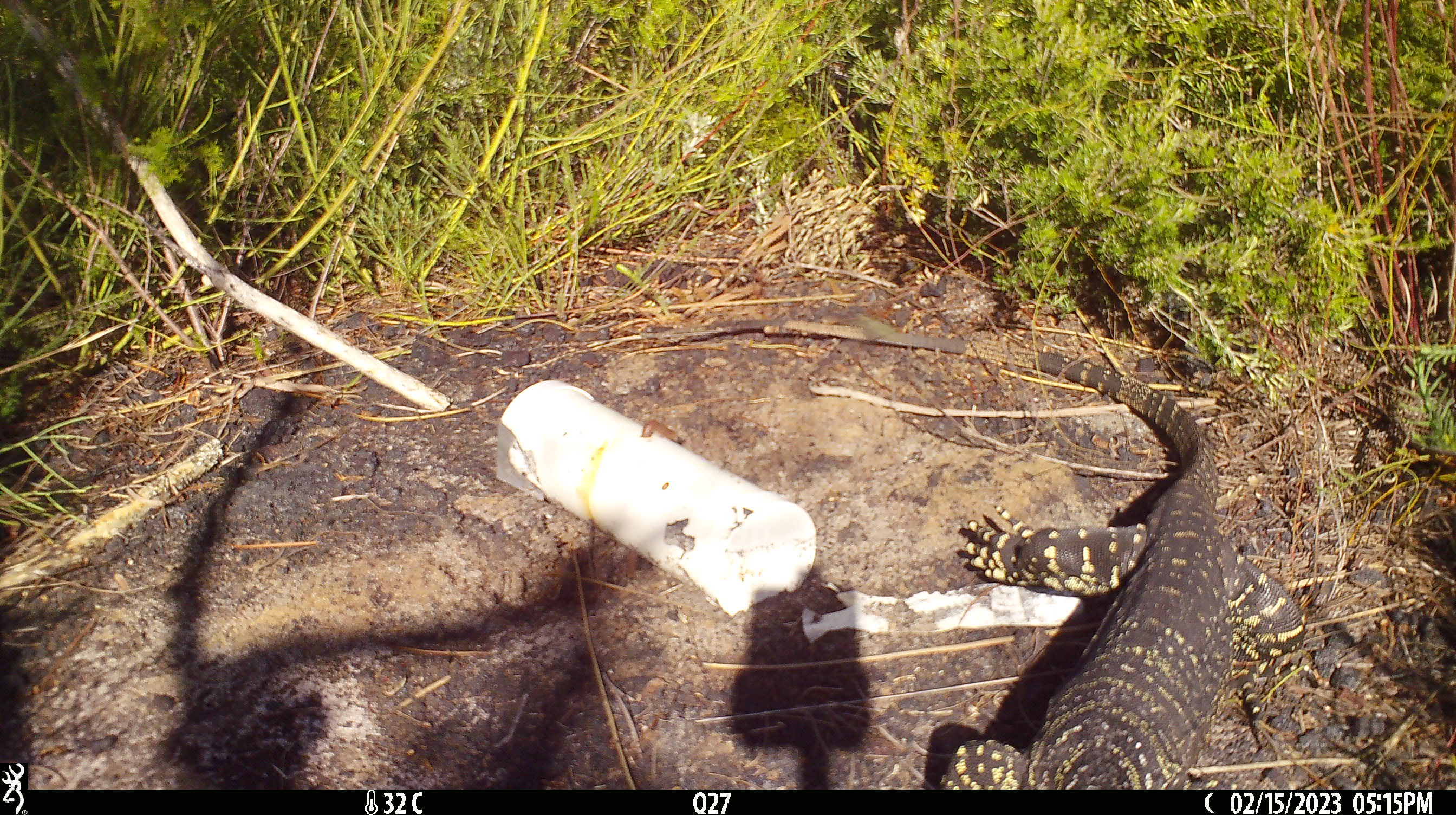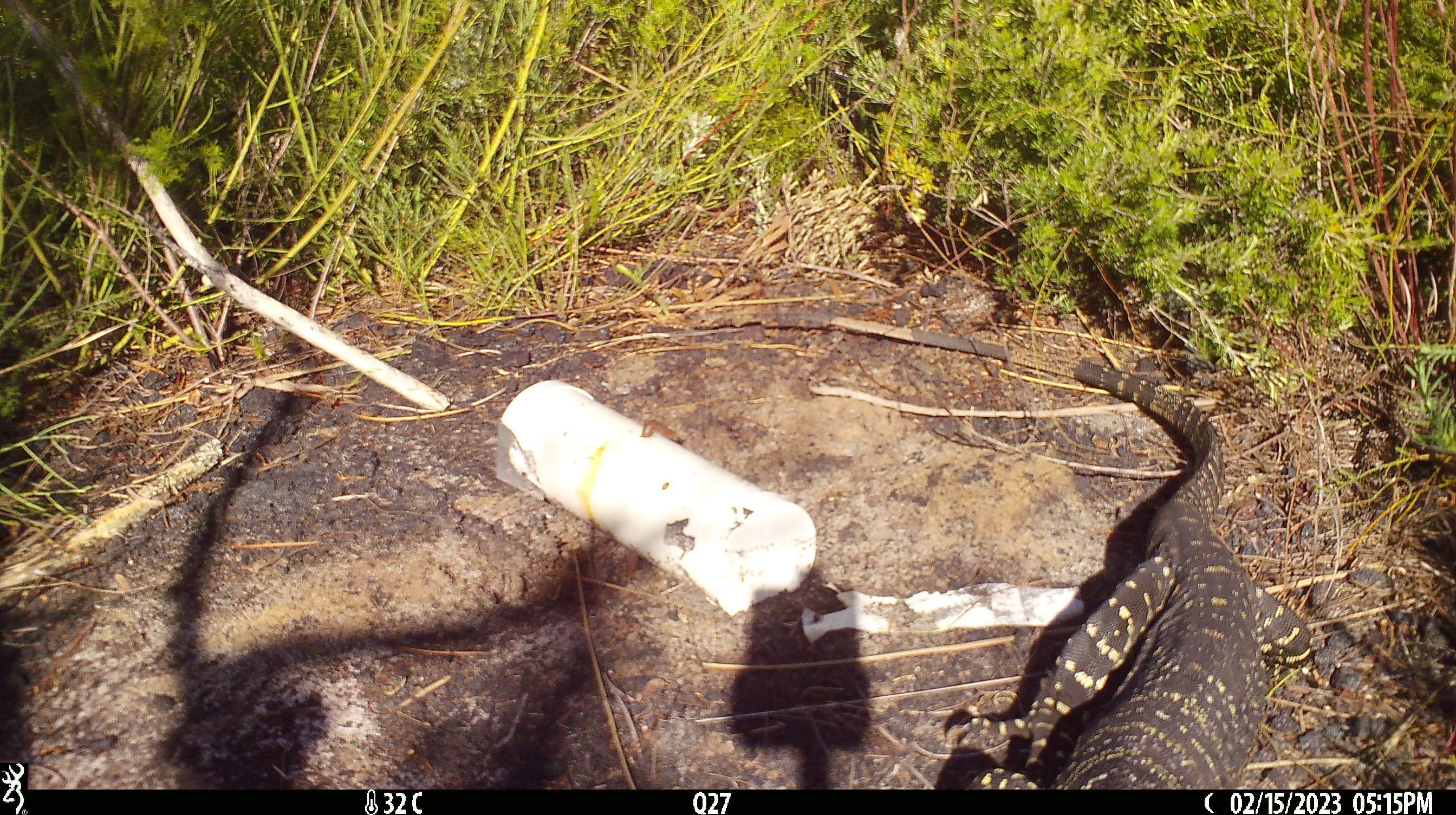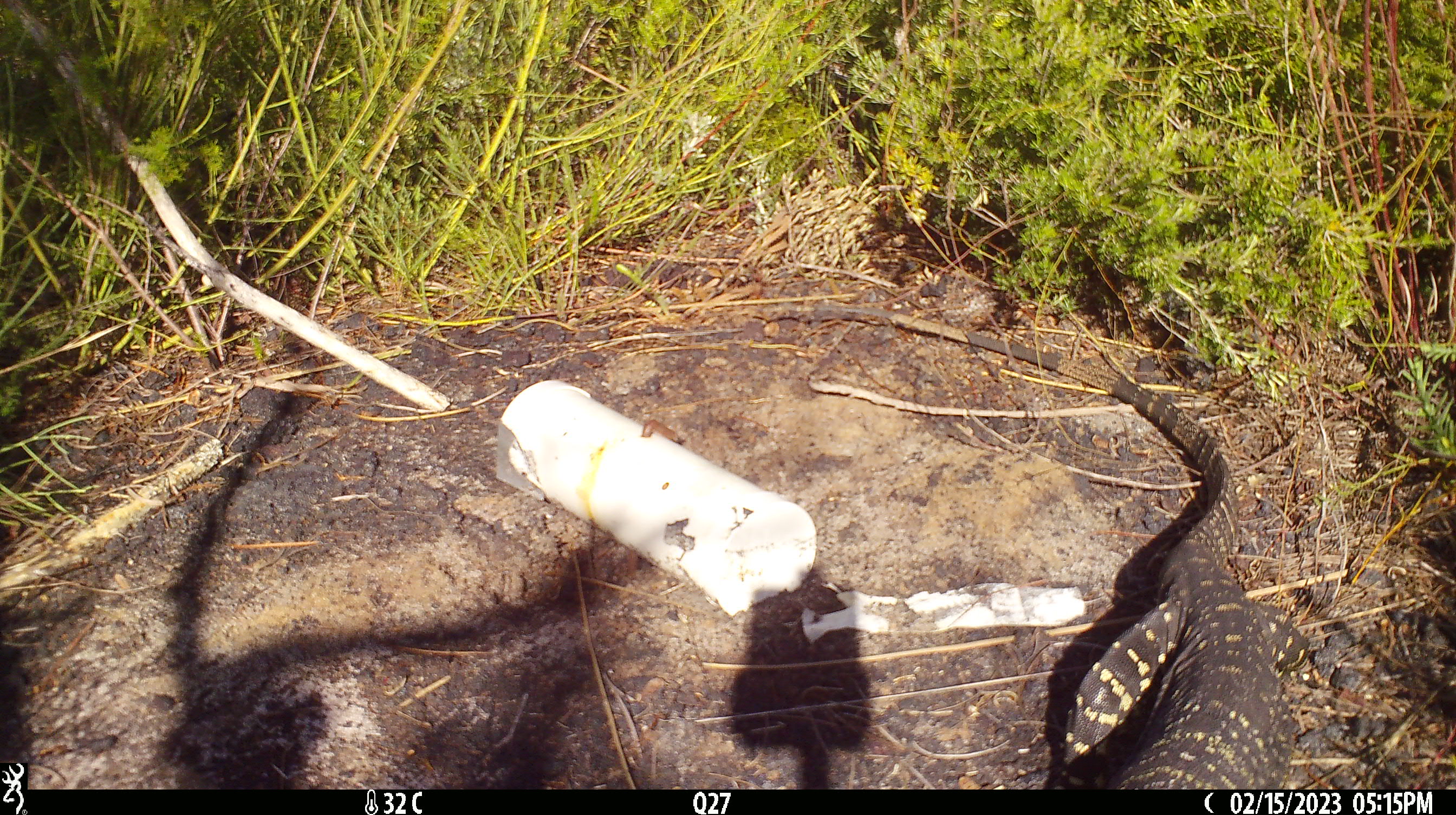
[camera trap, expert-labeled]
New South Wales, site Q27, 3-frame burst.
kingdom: Animalia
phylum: Chordata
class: Reptilia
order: Squamata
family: Varanidae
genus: Varanus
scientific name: Varanus varius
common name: lace monitor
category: goanna